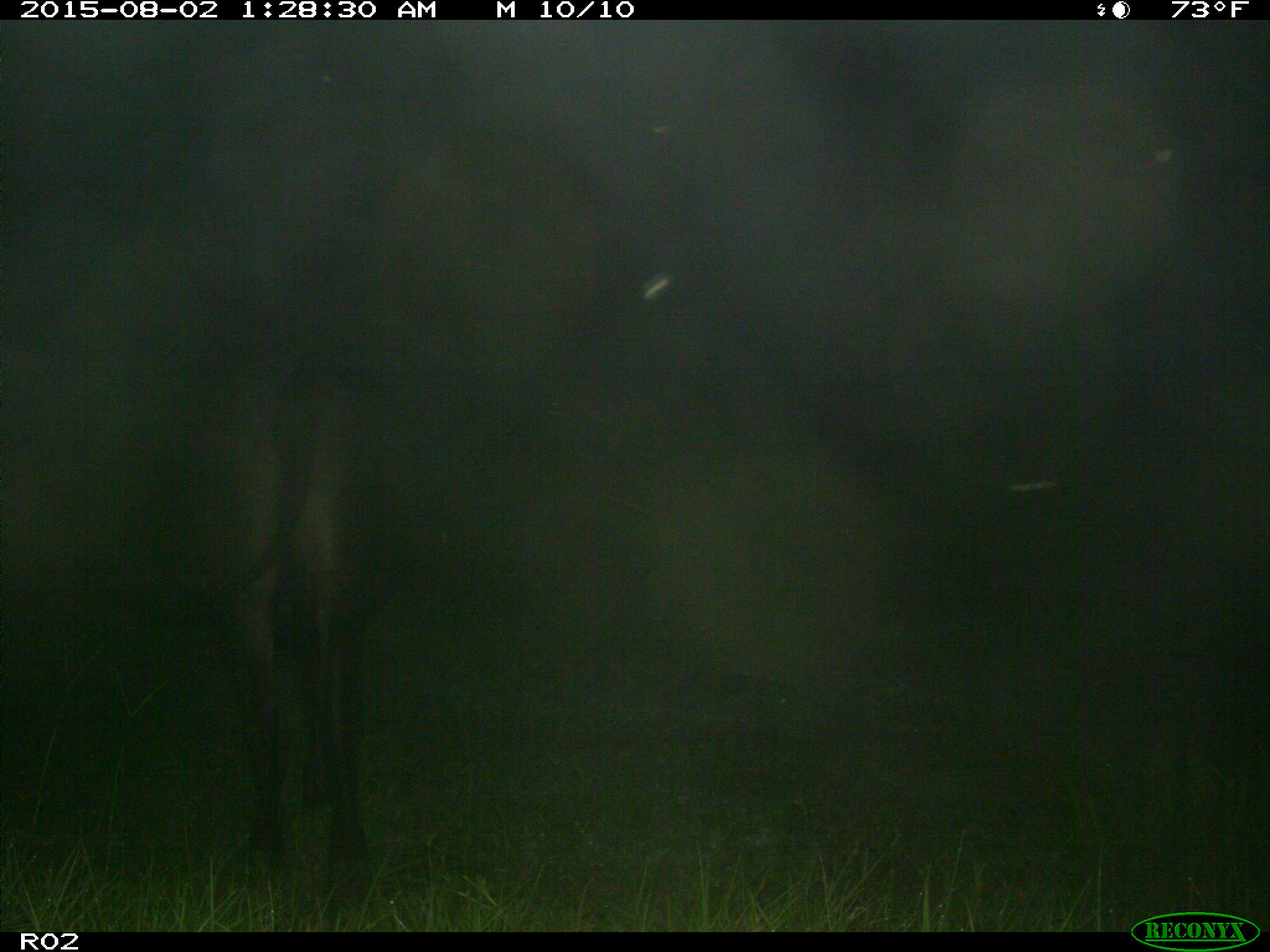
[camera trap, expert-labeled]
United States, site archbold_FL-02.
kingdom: Animalia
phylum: Chordata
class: Mammalia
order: Artiodactyla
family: Bovidae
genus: Bos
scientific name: Bos taurus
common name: domestic cow